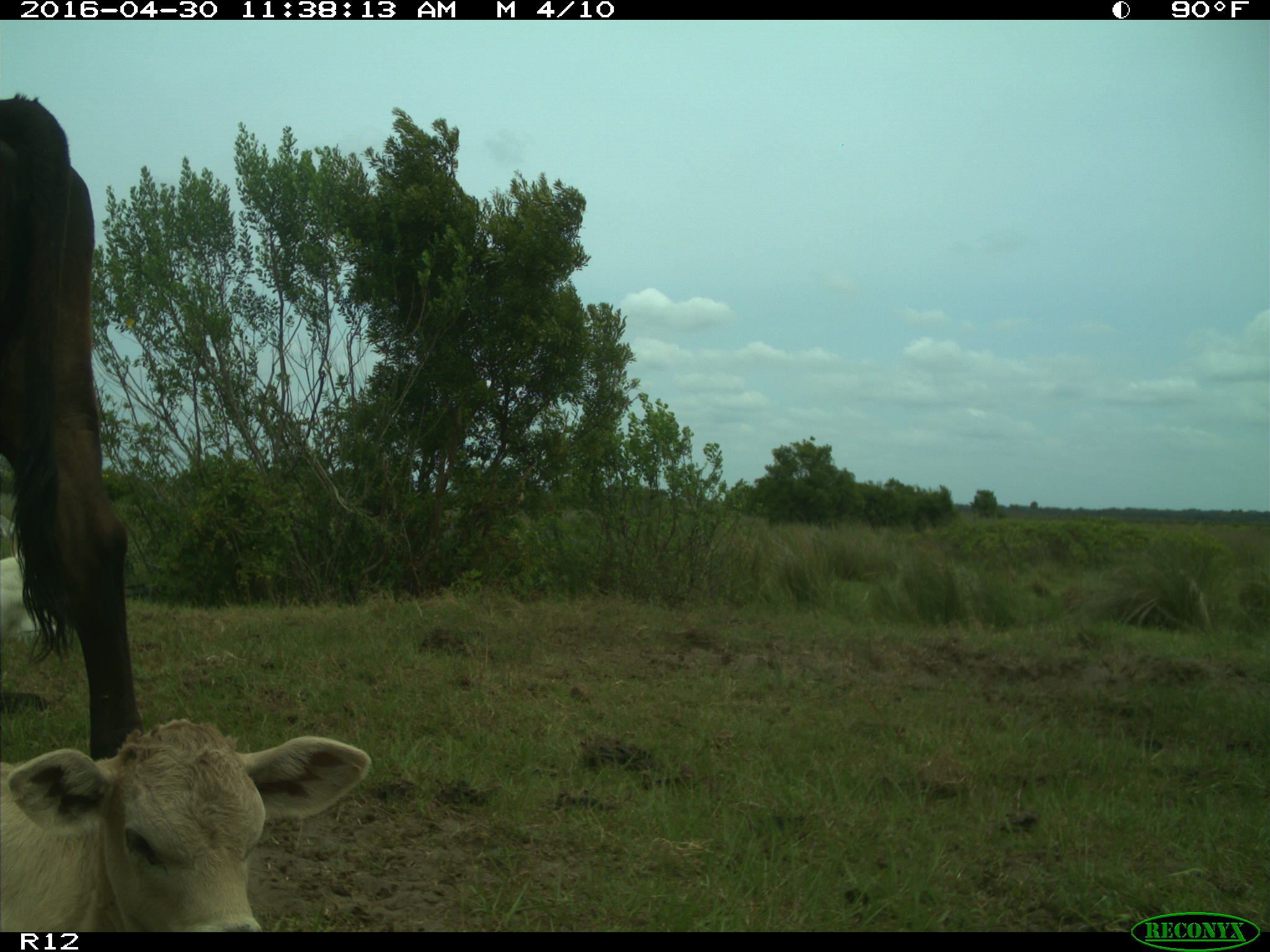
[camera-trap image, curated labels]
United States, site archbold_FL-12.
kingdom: Animalia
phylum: Chordata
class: Mammalia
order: Artiodactyla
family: Bovidae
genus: Bos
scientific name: Bos taurus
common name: domestic cow